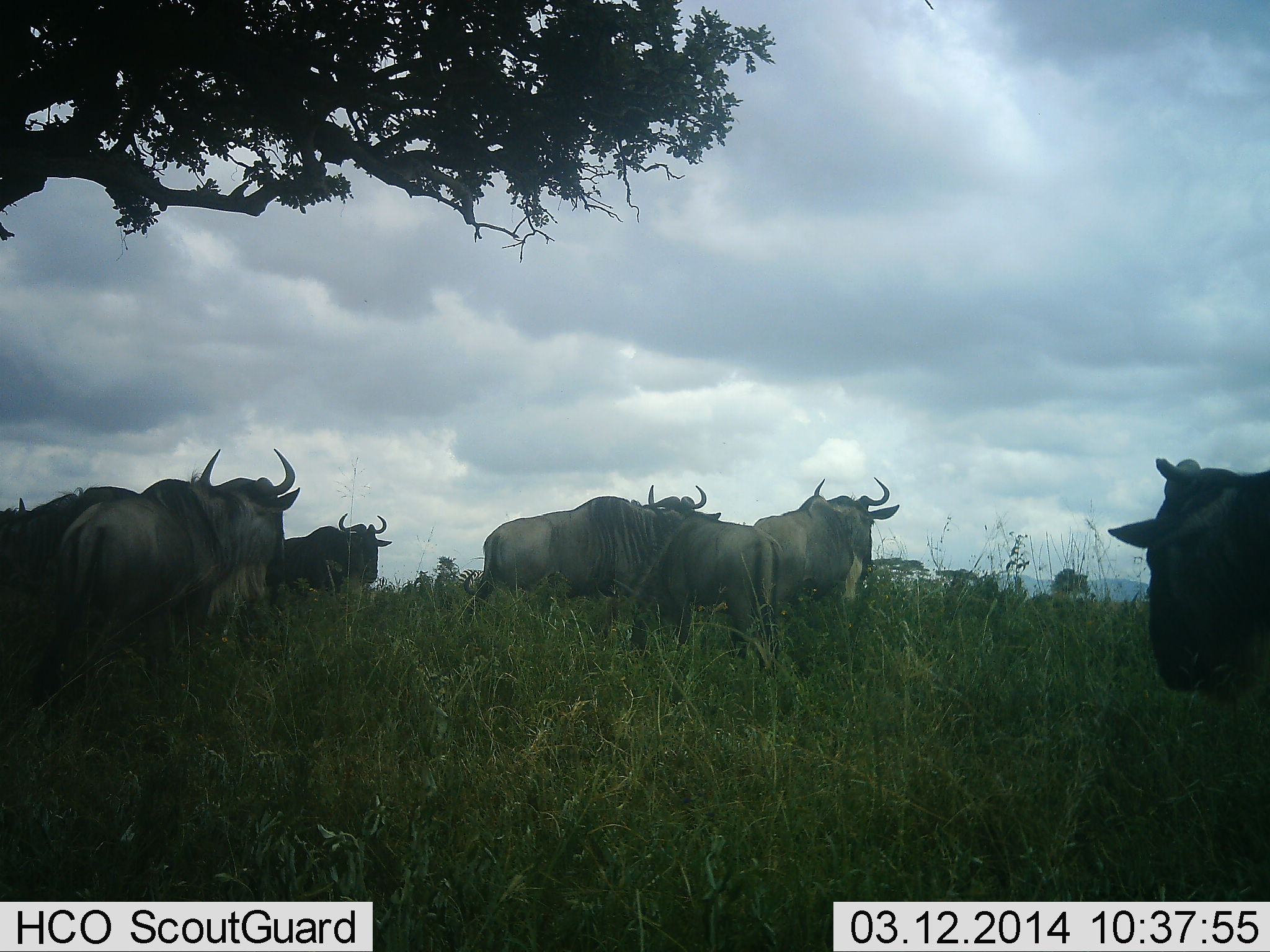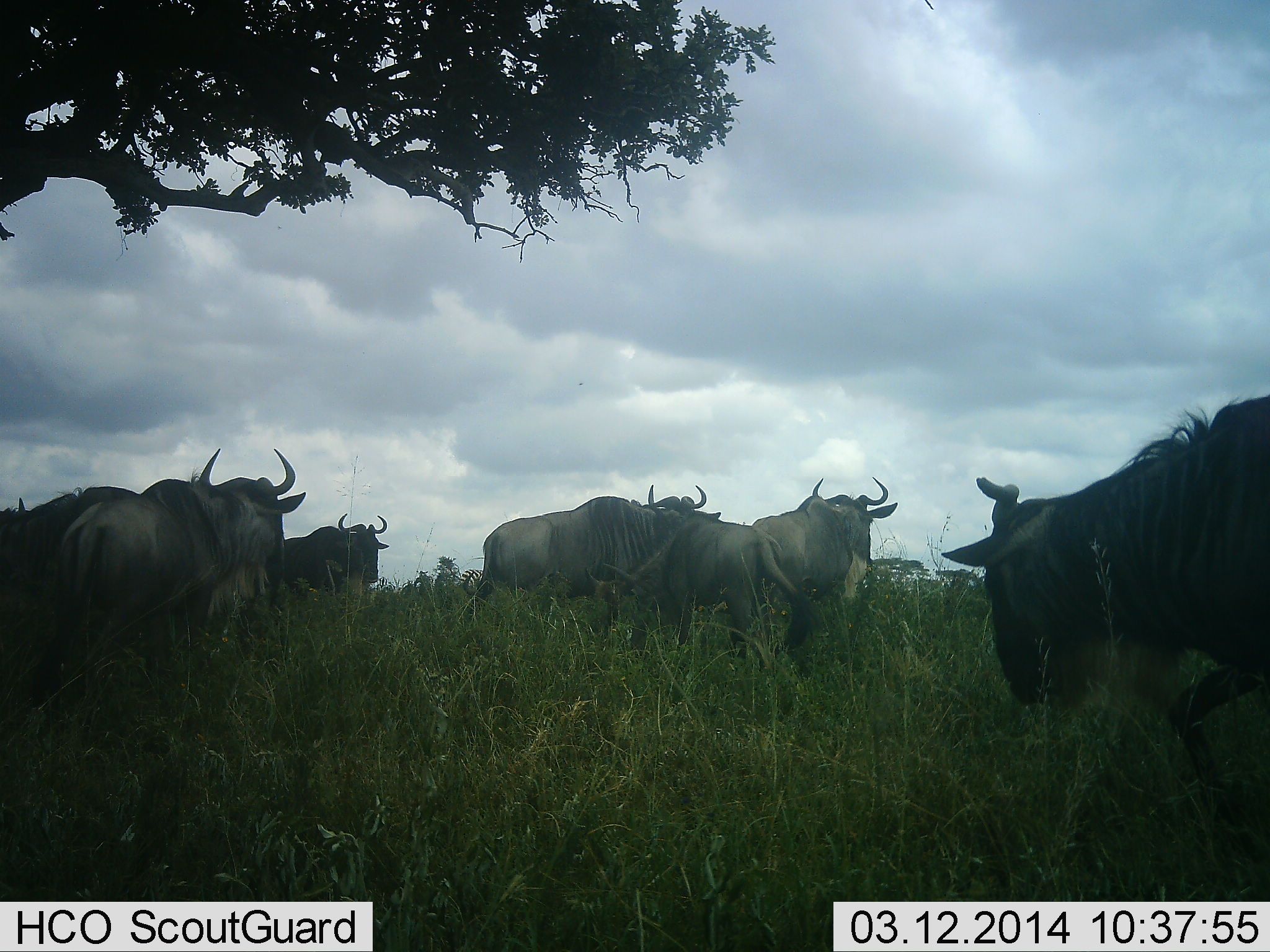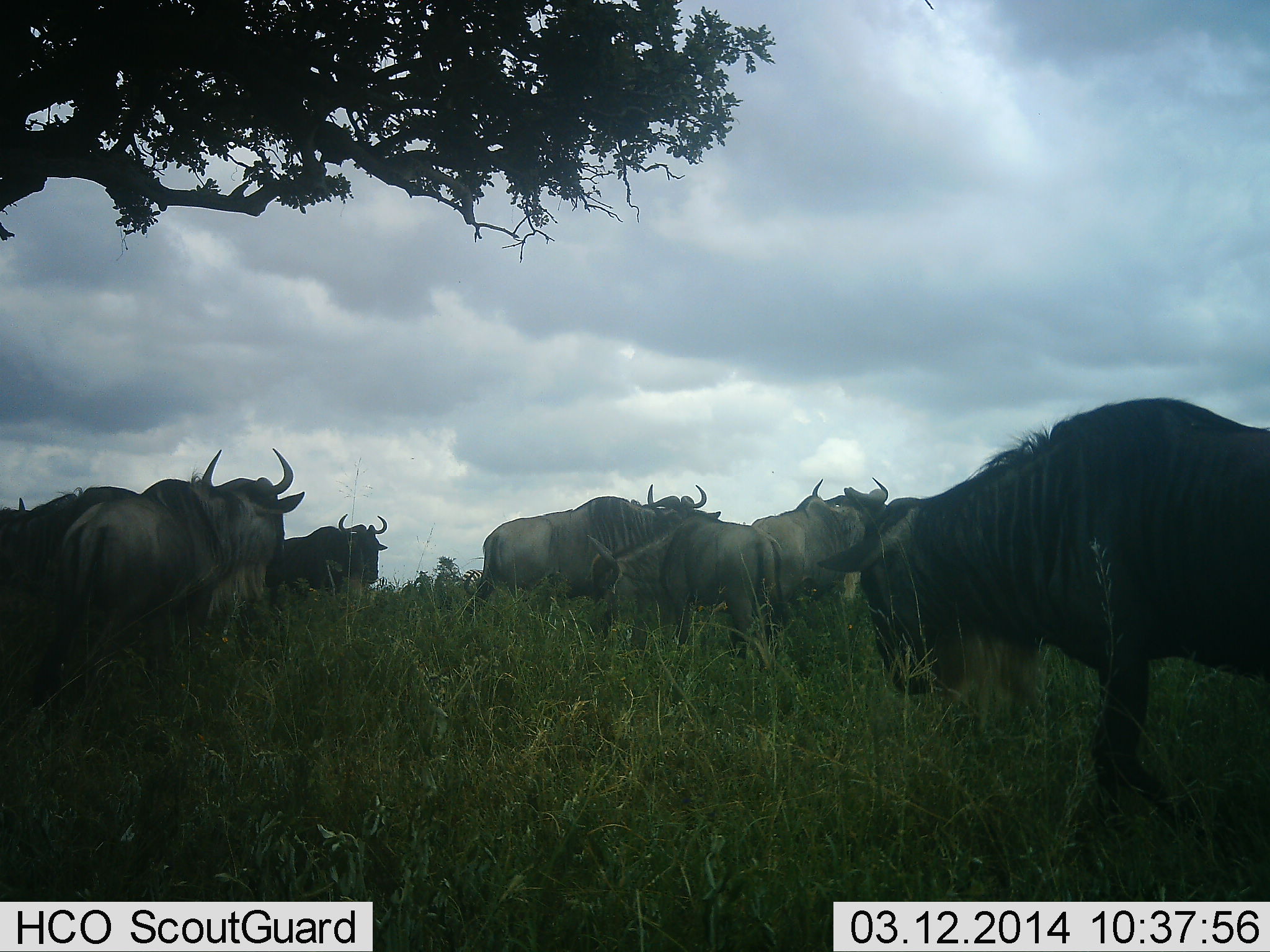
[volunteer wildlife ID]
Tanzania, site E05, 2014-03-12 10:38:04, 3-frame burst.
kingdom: Animalia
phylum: Chordata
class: Mammalia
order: Artiodactyla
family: Bovidae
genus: Connochaetes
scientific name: Connochaetes taurinus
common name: blue wildebeest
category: wildebeest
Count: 7.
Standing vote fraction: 82%.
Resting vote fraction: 0%.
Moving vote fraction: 55%.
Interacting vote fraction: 0%.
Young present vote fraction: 0%.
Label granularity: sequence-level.